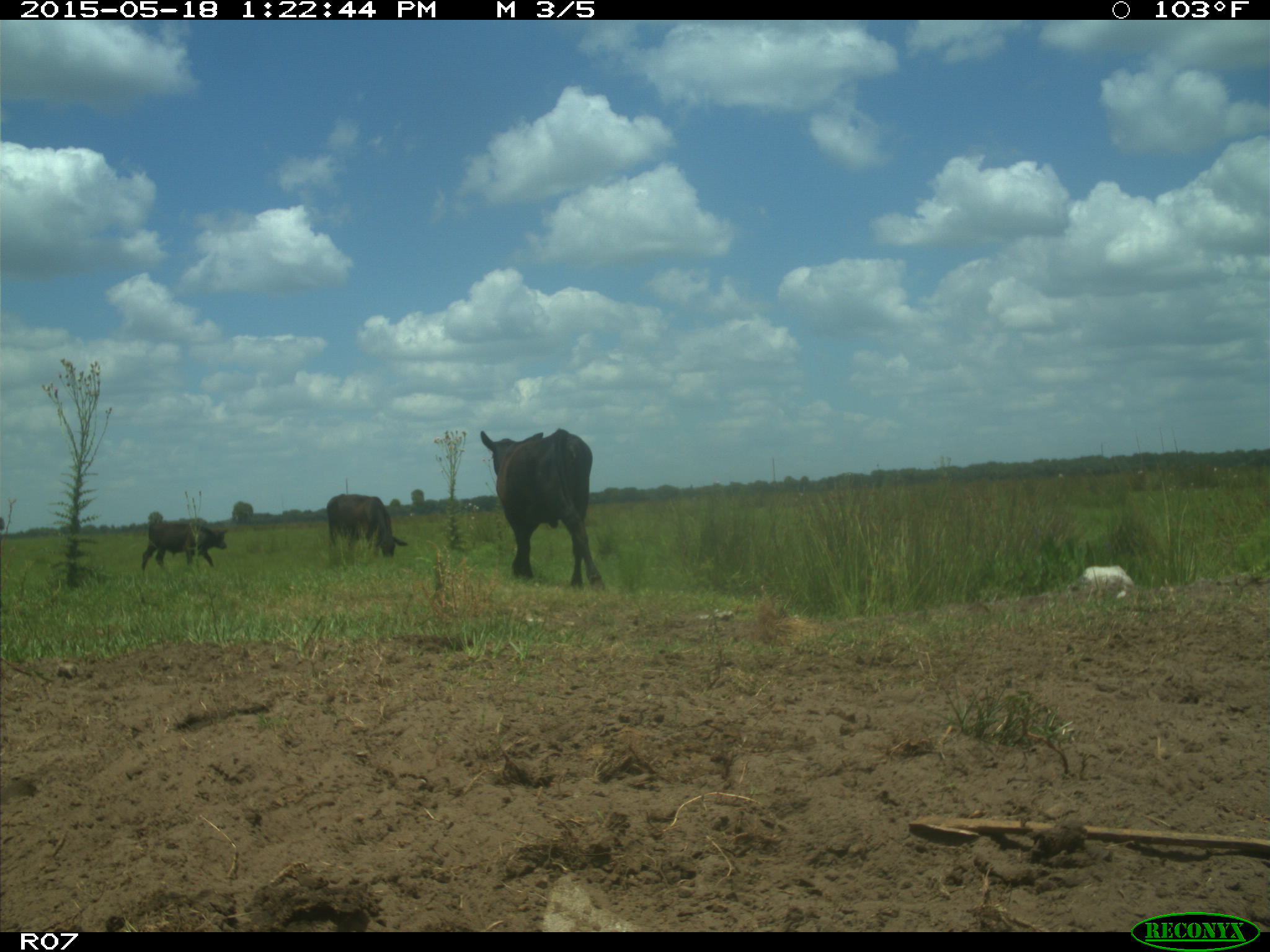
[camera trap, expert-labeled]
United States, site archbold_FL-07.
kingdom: Animalia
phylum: Chordata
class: Mammalia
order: Artiodactyla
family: Bovidae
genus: Bos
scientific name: Bos taurus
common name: domestic cow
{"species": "Bos taurus (domestic cow)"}